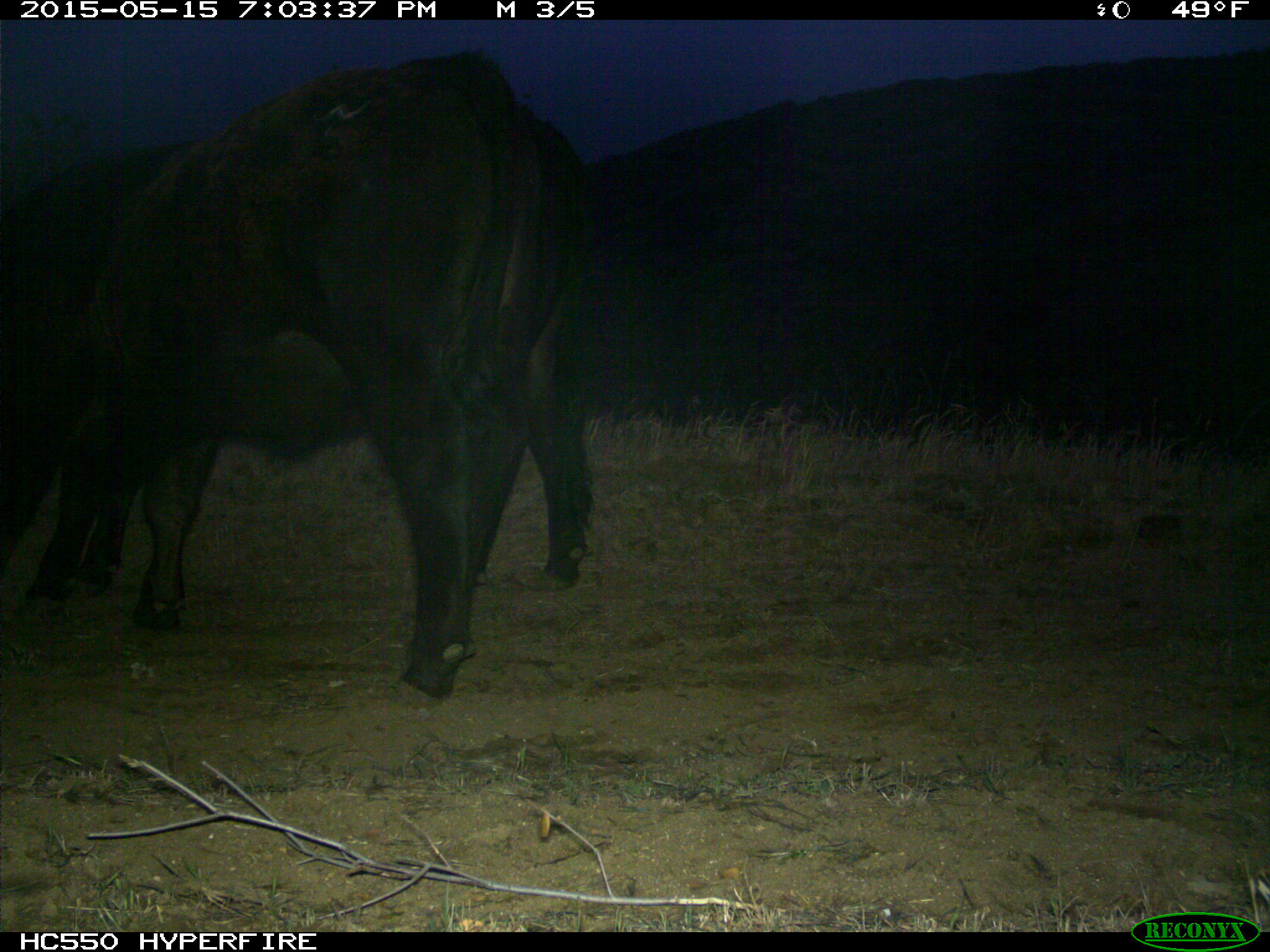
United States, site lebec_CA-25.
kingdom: Animalia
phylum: Chordata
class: Mammalia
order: Artiodactyla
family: Bovidae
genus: Bos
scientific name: Bos taurus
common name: domestic cow